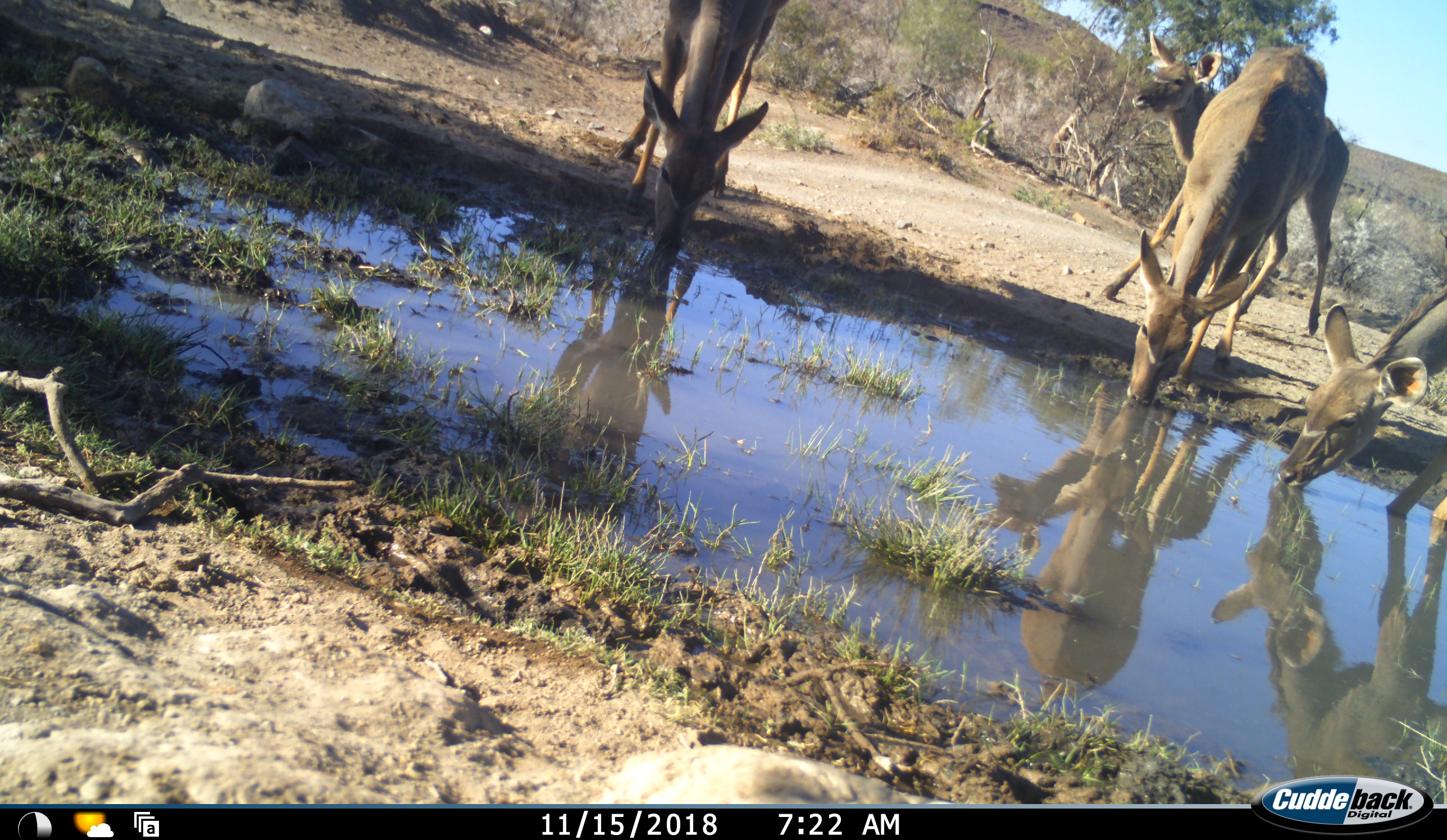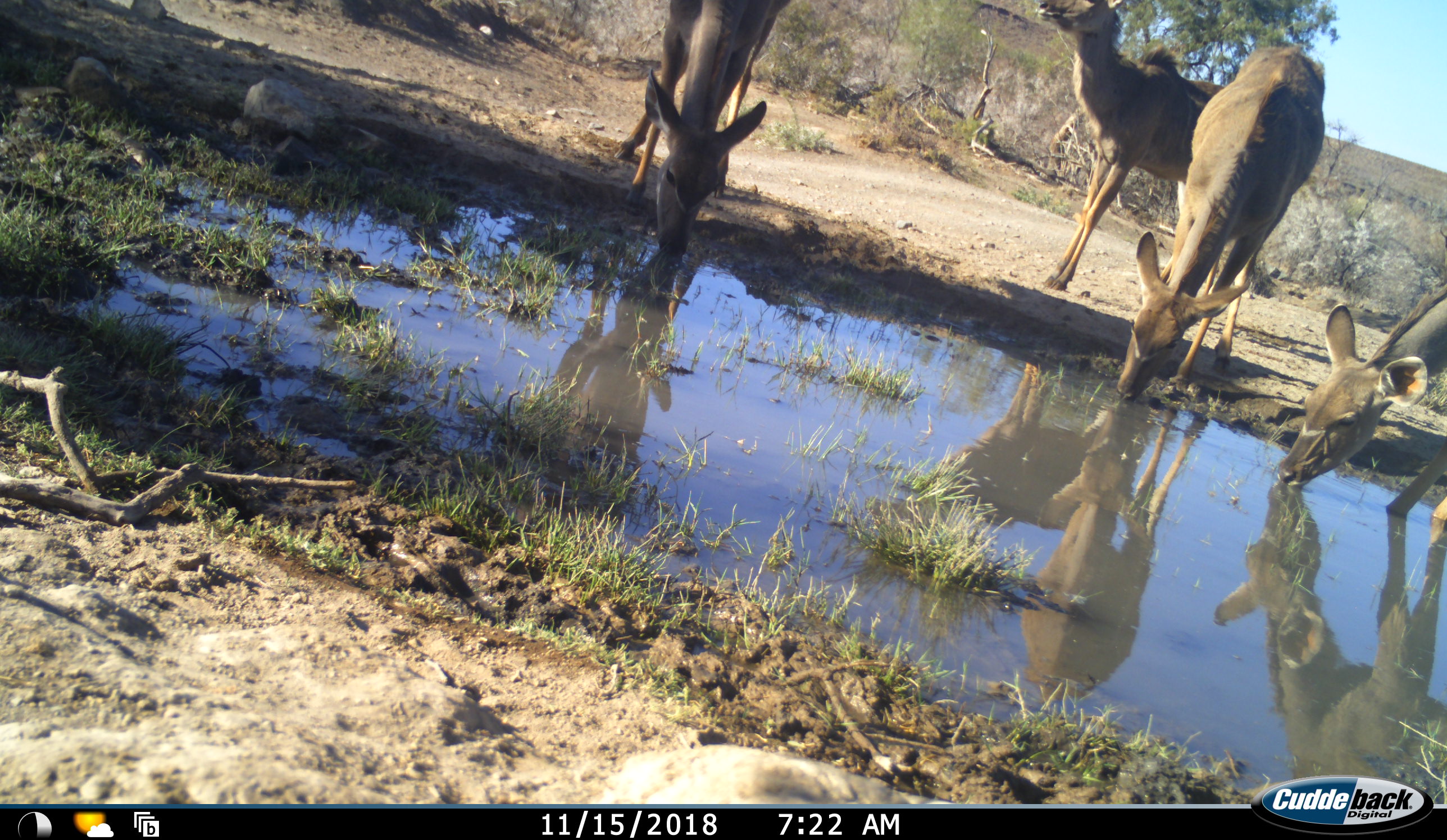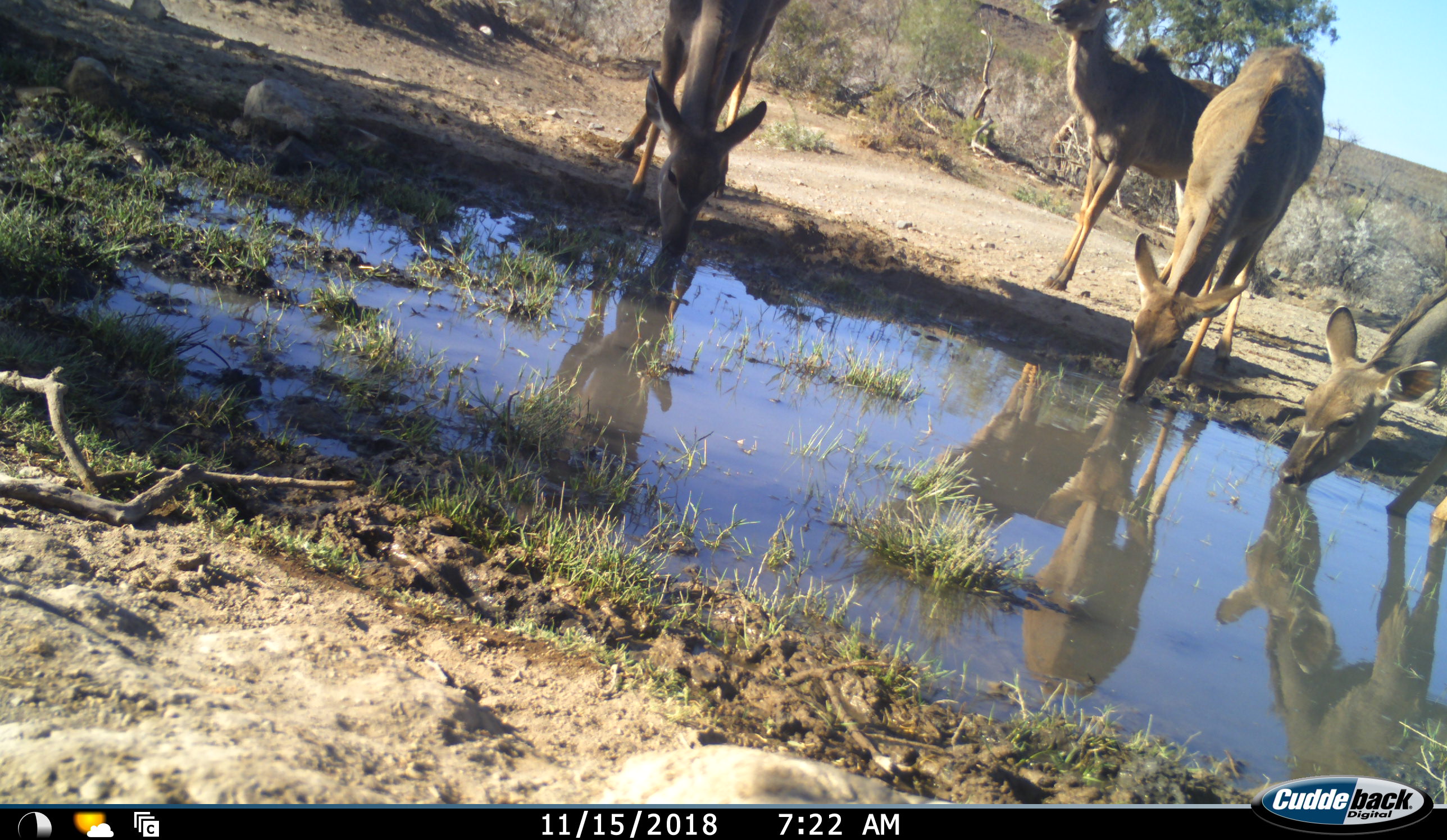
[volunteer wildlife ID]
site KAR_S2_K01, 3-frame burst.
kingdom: Animalia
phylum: Chordata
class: Mammalia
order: Artiodactyla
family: Bovidae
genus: Tragelaphus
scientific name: Tragelaphus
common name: kudu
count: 4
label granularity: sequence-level